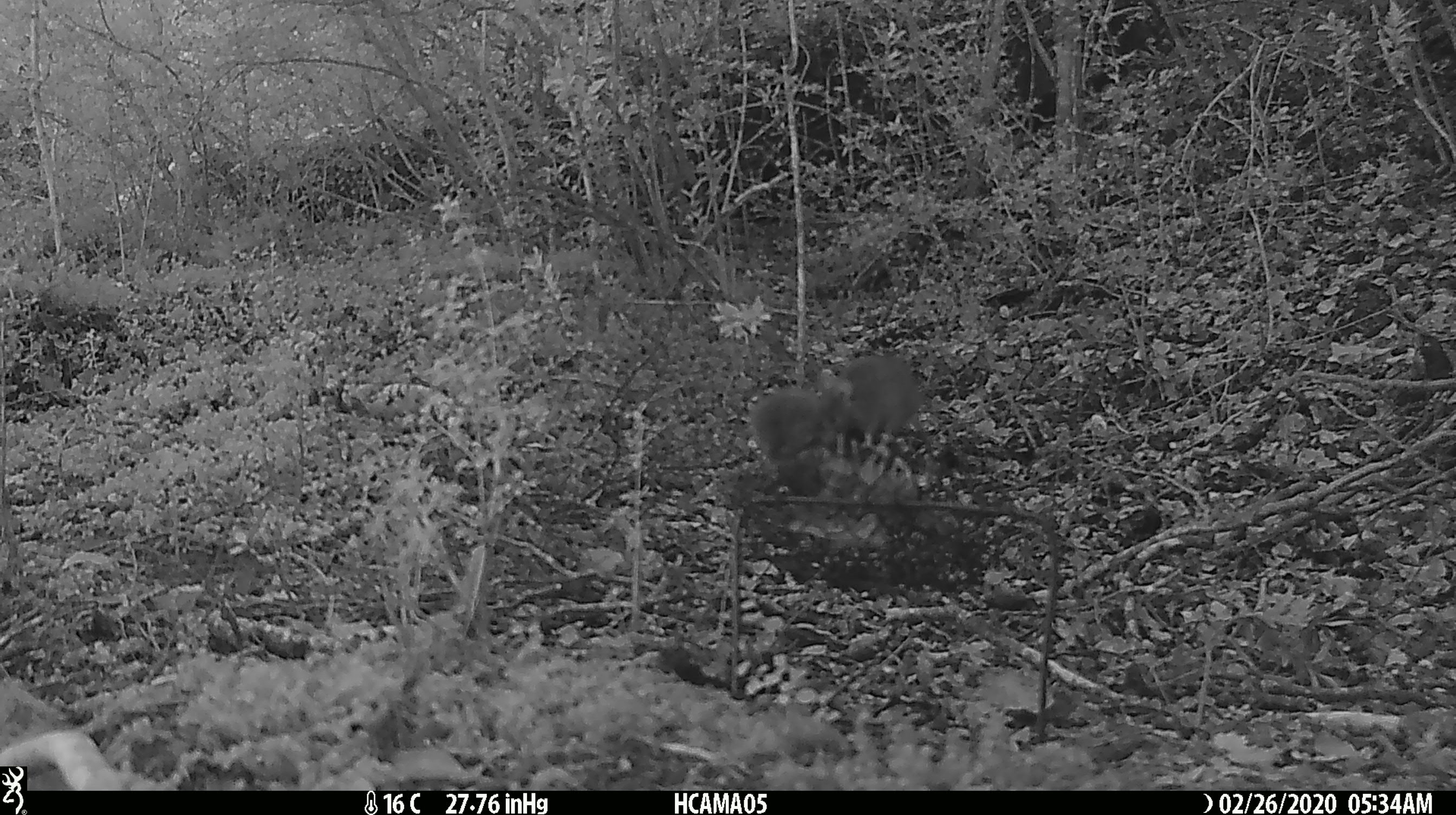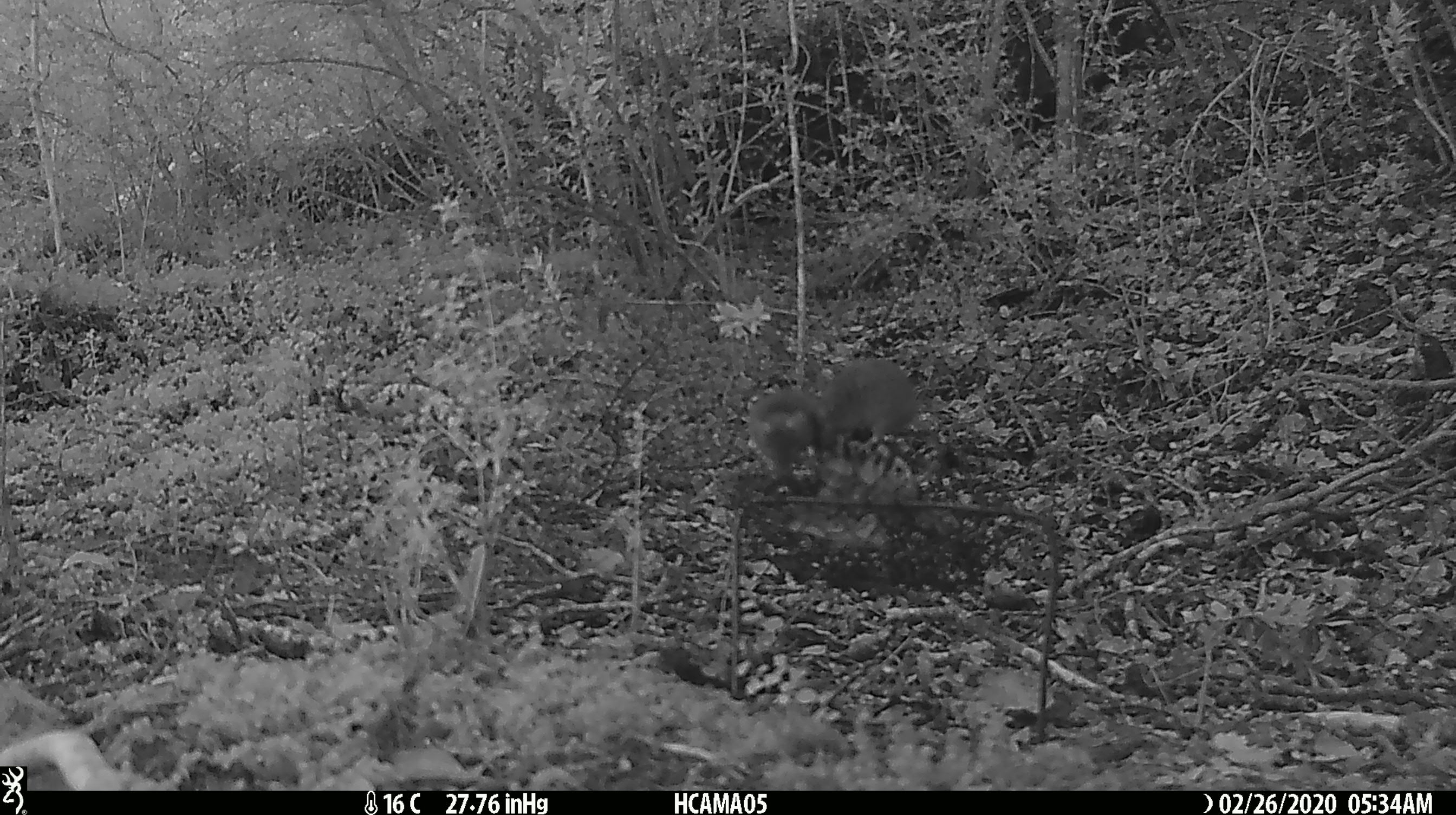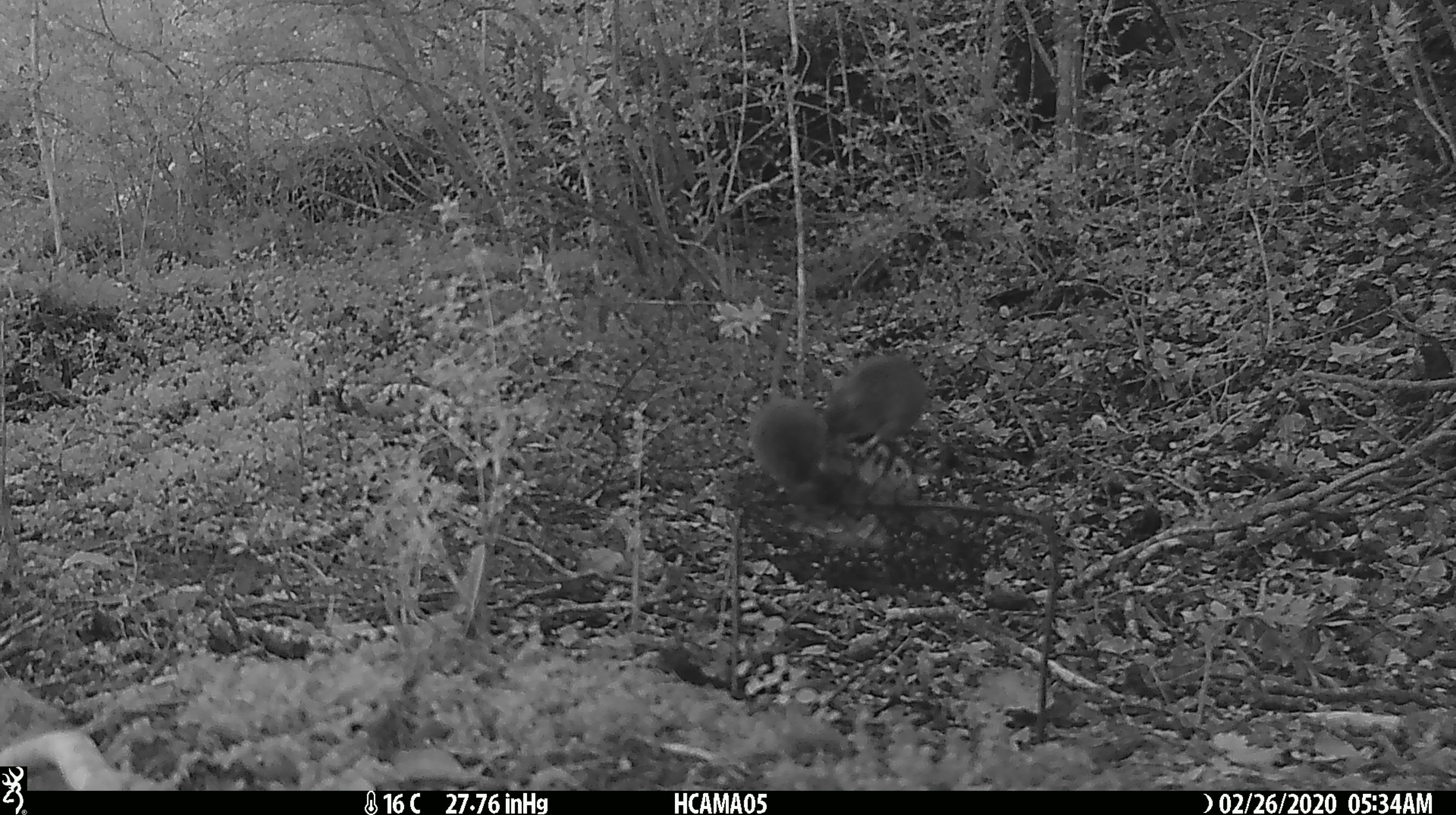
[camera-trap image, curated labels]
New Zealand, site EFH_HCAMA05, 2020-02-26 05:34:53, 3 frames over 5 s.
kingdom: Animalia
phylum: Chordata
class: Mammalia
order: Rodentia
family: Muridae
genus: Mus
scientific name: Mus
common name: mouse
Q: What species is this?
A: Mouse (Mus).